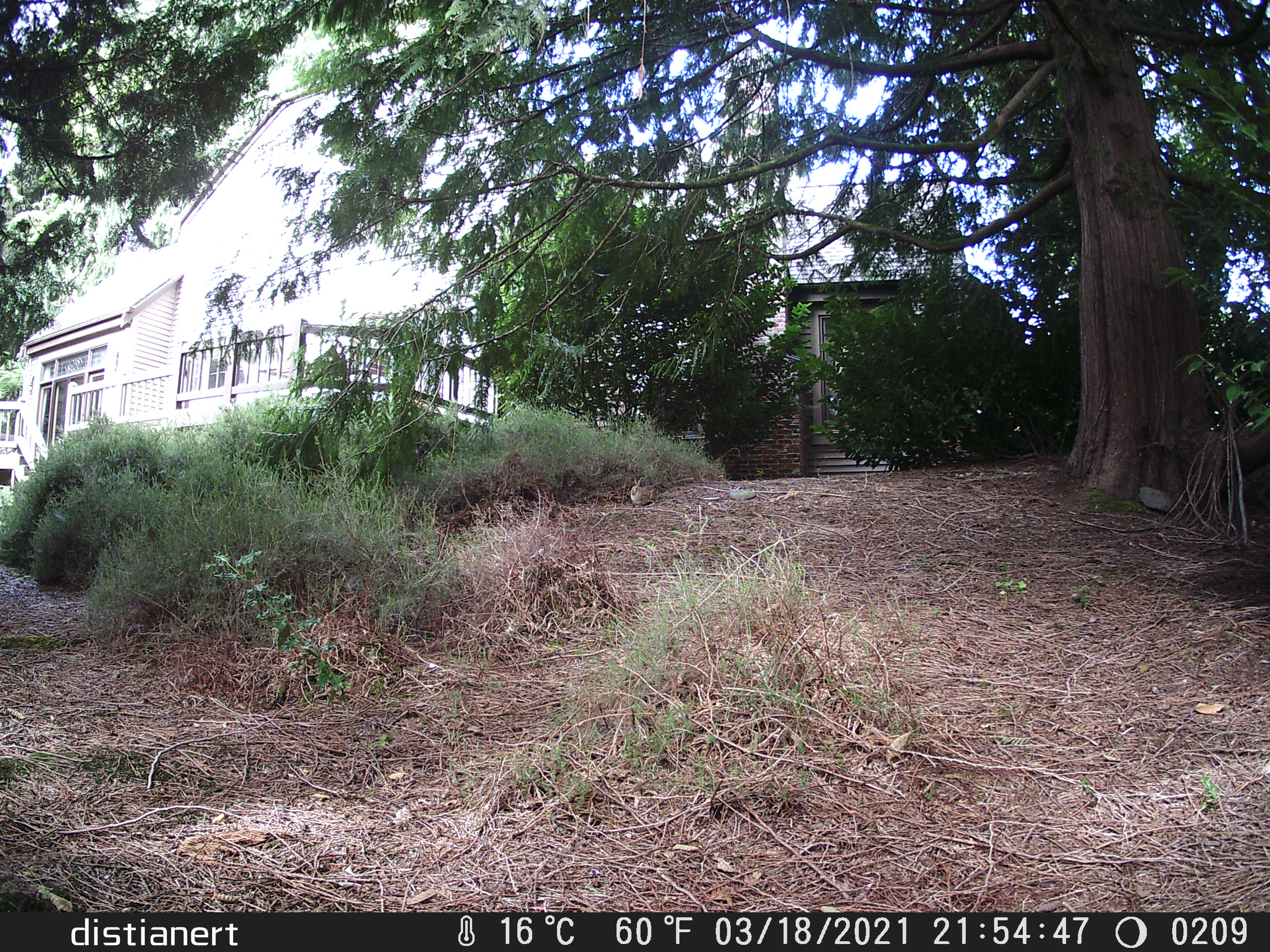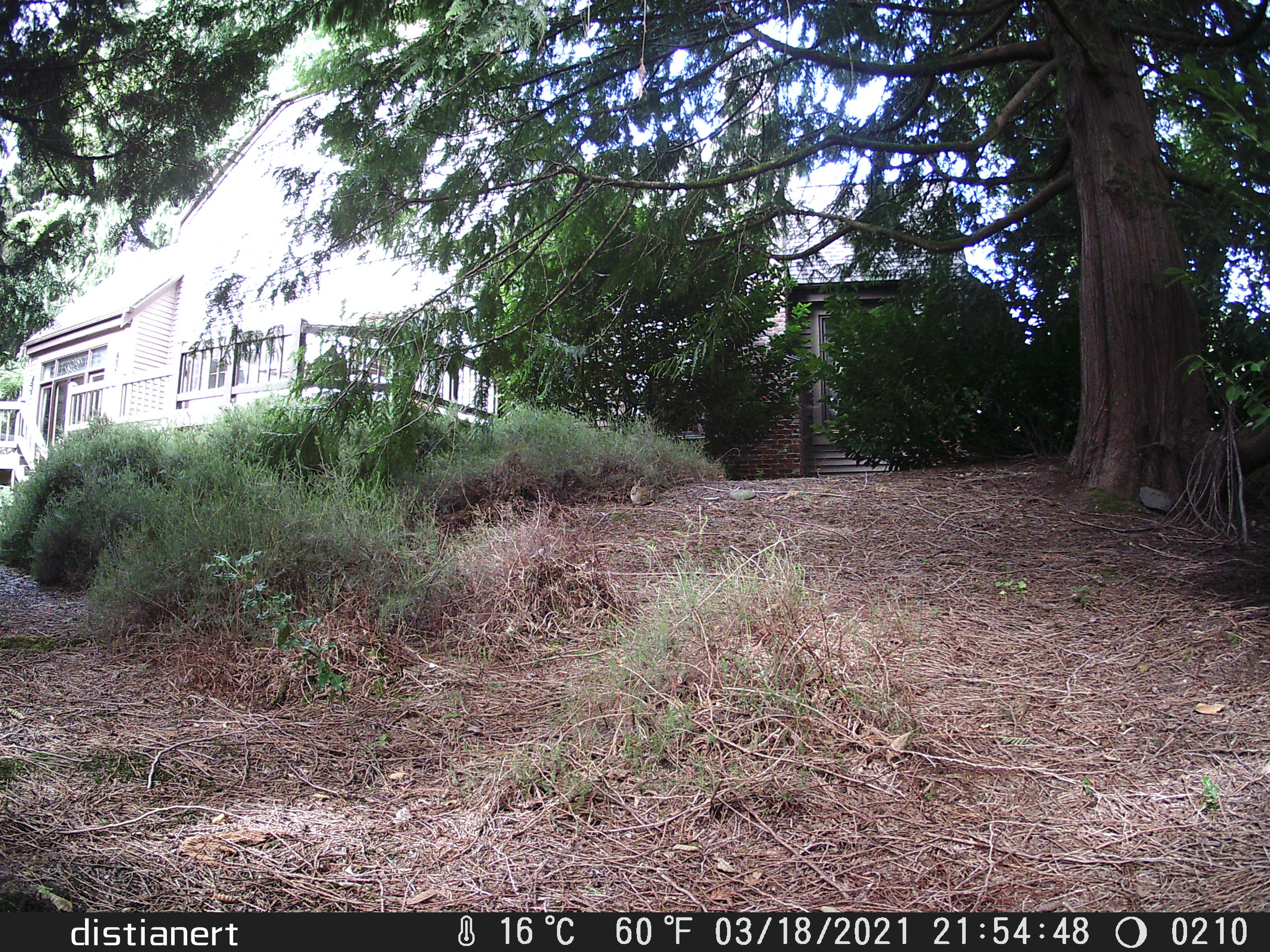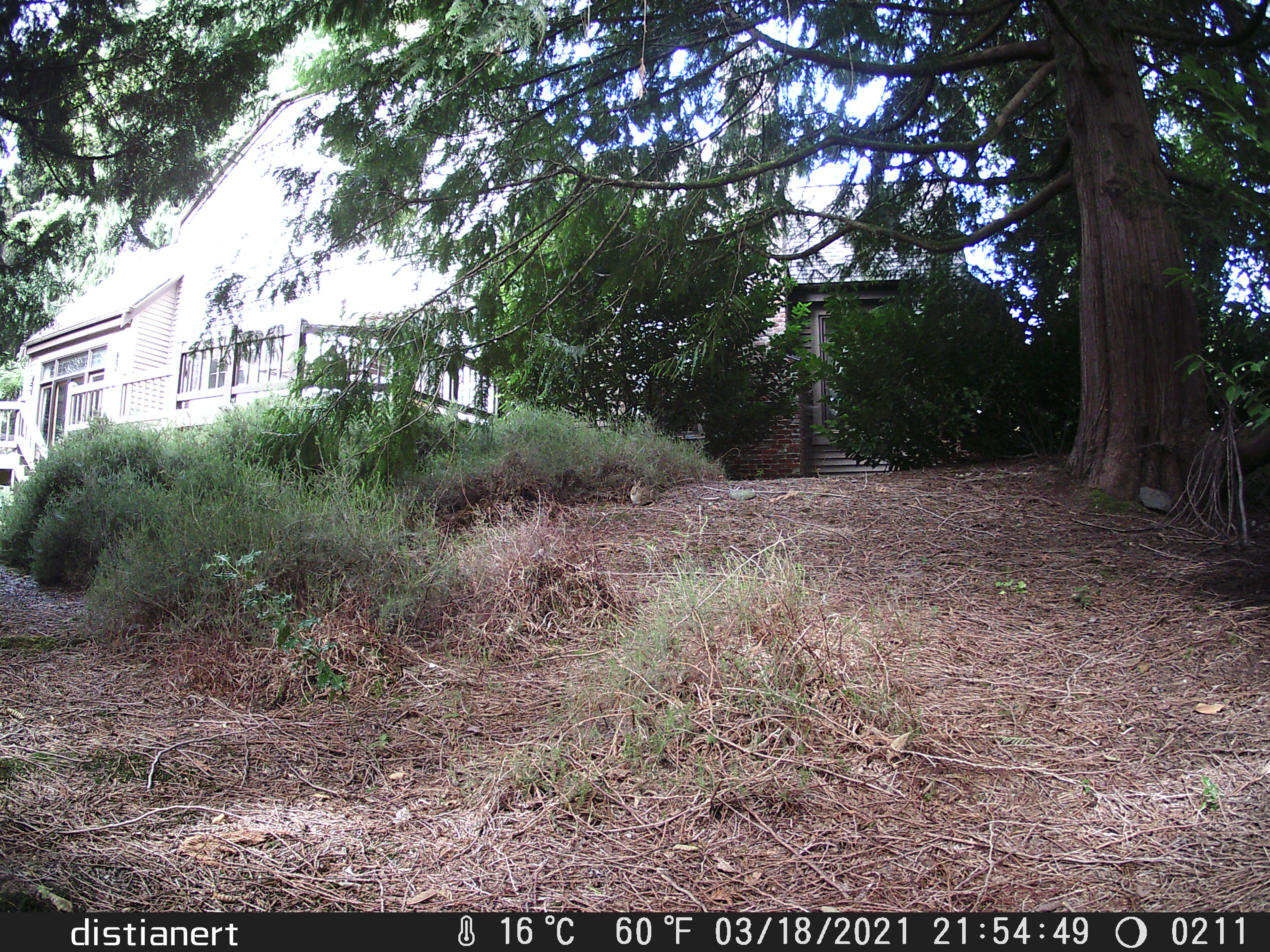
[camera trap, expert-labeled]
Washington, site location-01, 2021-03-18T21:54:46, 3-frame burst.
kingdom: Animalia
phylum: Chordata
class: Mammalia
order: Lagomorpha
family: Leporidae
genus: Sylvilagus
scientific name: Sylvilagus floridanus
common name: eastern cottontail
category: rabbit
Rabbit (eastern cottontail) (Sylvilagus floridanus).